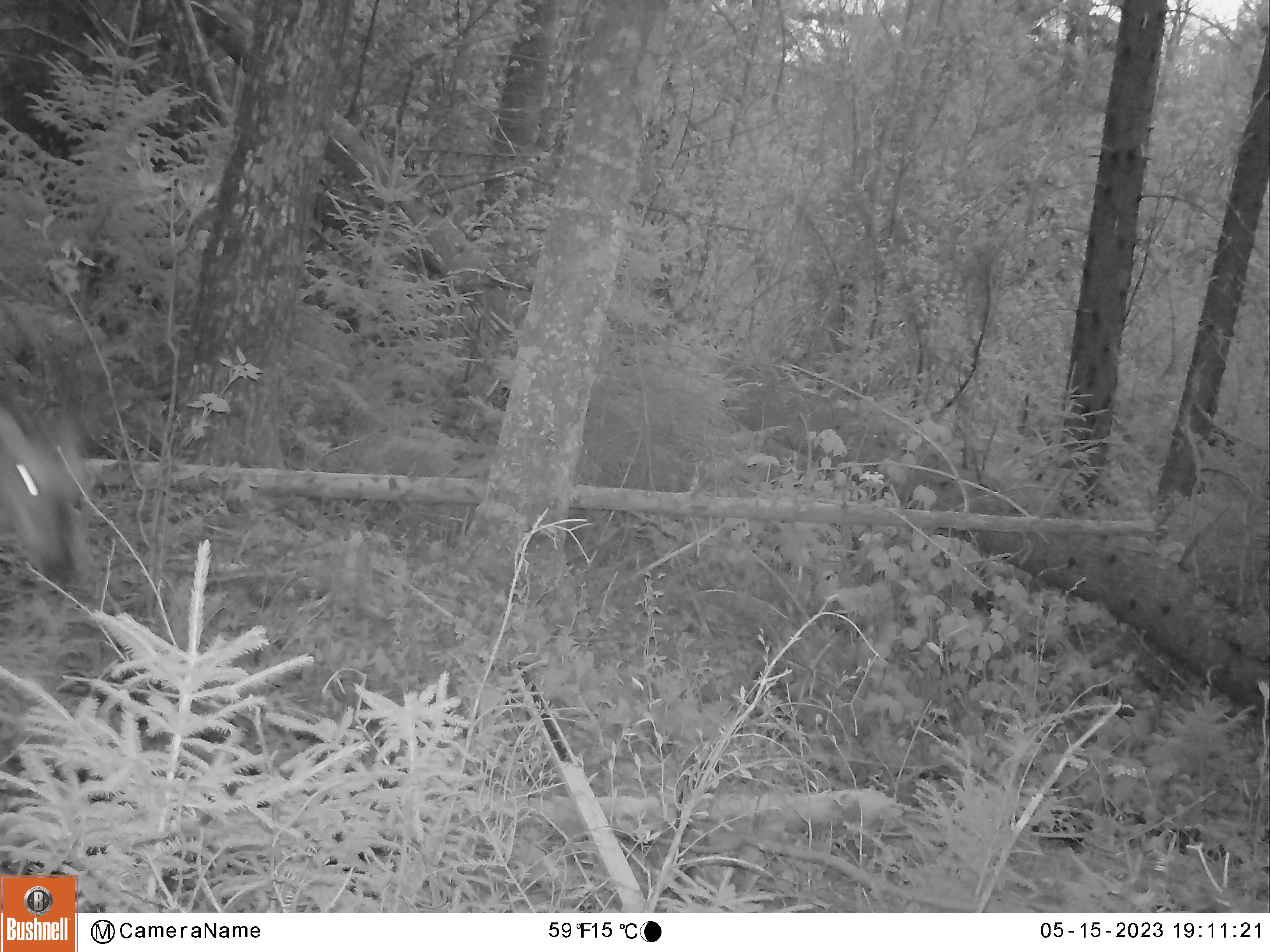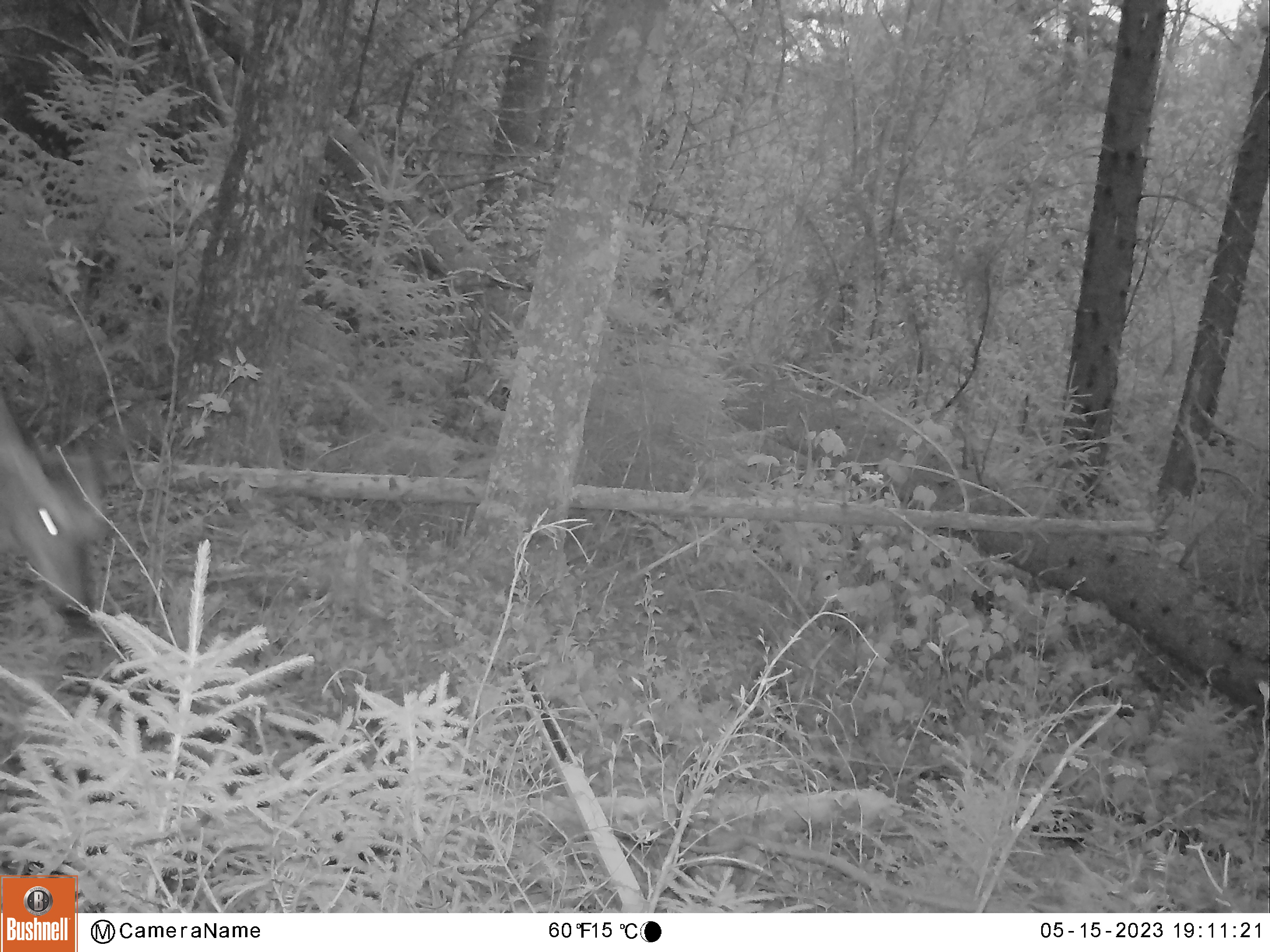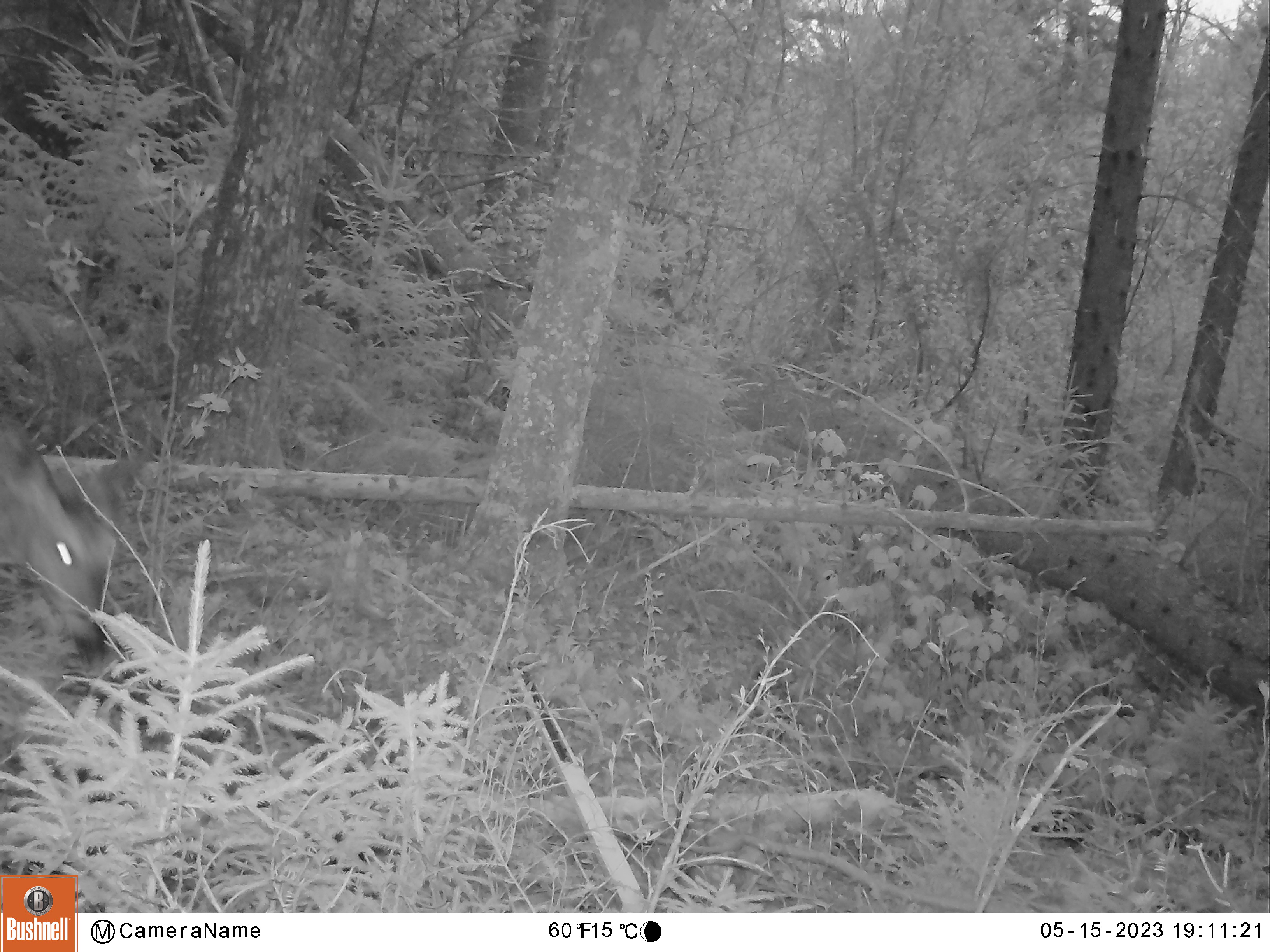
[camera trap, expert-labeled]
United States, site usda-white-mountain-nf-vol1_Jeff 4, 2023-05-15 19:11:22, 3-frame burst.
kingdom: Animalia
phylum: Chordata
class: Mammalia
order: Artiodactyla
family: Cervidae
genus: Odocoileus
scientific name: Odocoileus virginianus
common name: white-tailed deer